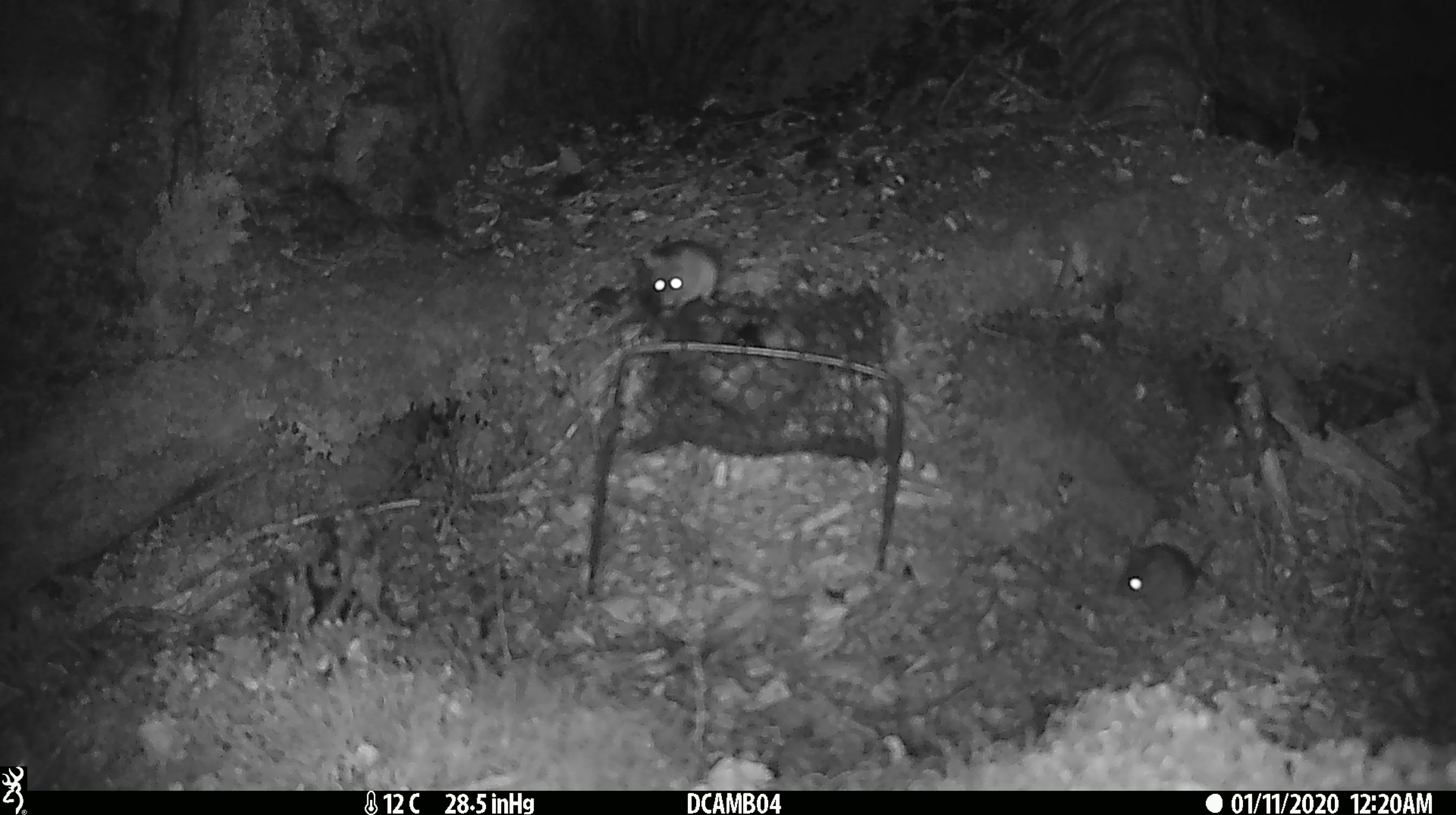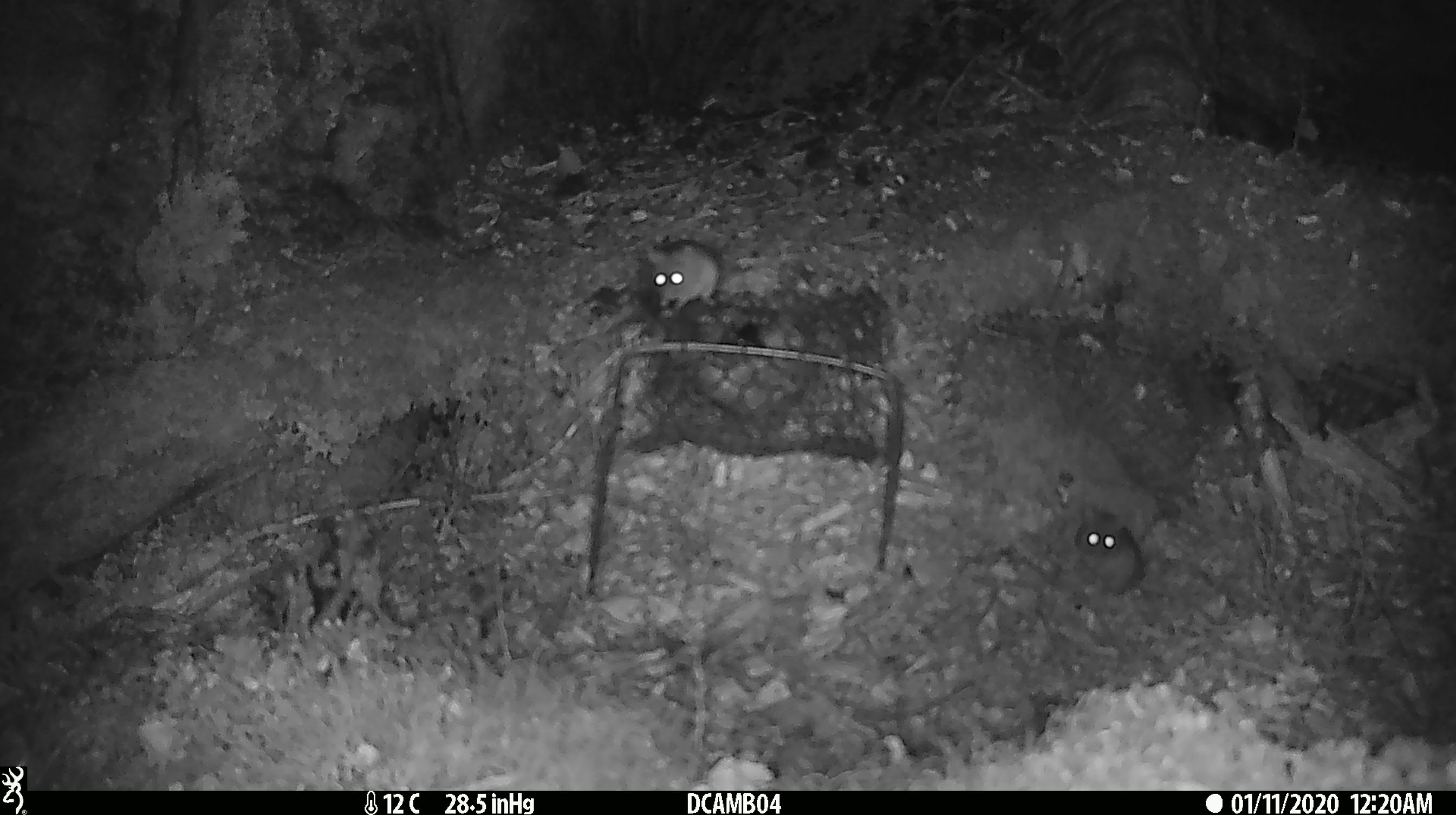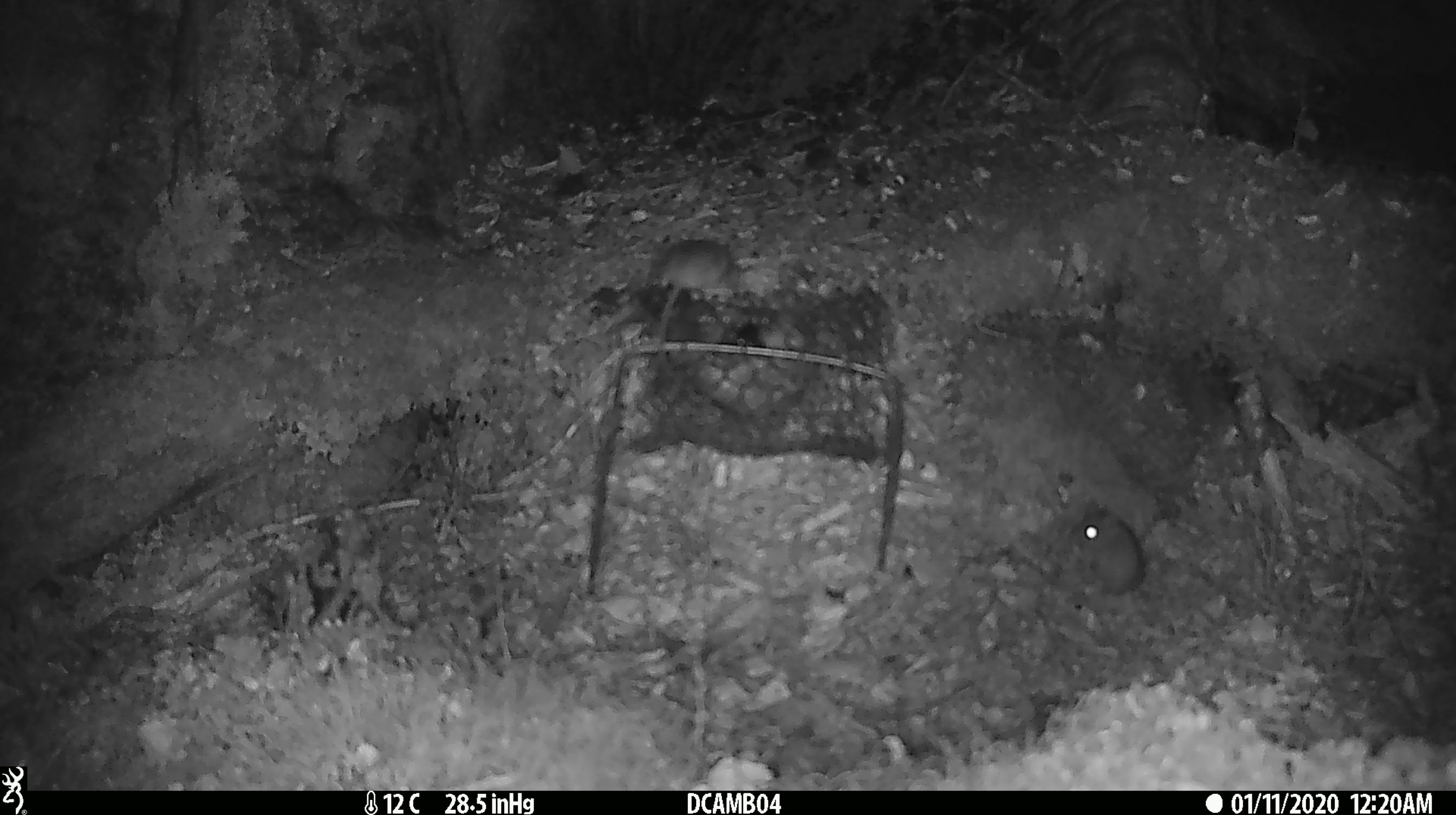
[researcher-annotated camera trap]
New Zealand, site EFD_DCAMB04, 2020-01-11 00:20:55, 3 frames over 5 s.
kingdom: Animalia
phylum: Chordata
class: Mammalia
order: Rodentia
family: Muridae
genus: Mus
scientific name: Mus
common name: mouse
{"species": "mouse (Mus)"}